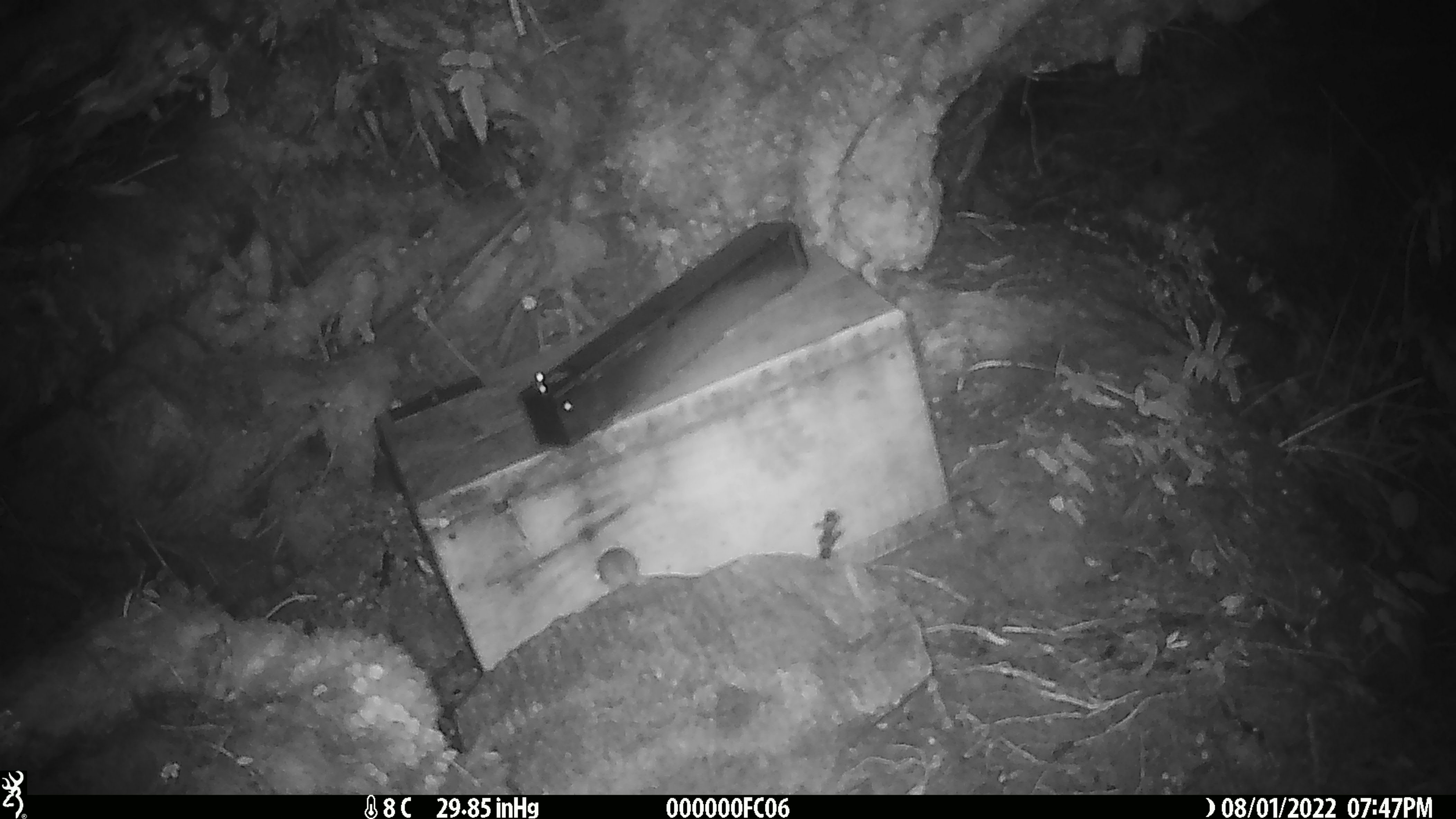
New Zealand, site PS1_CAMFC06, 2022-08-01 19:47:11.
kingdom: Animalia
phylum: Chordata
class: Mammalia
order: Rodentia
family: Muridae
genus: Mus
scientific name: Mus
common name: mouse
Mouse (Mus).